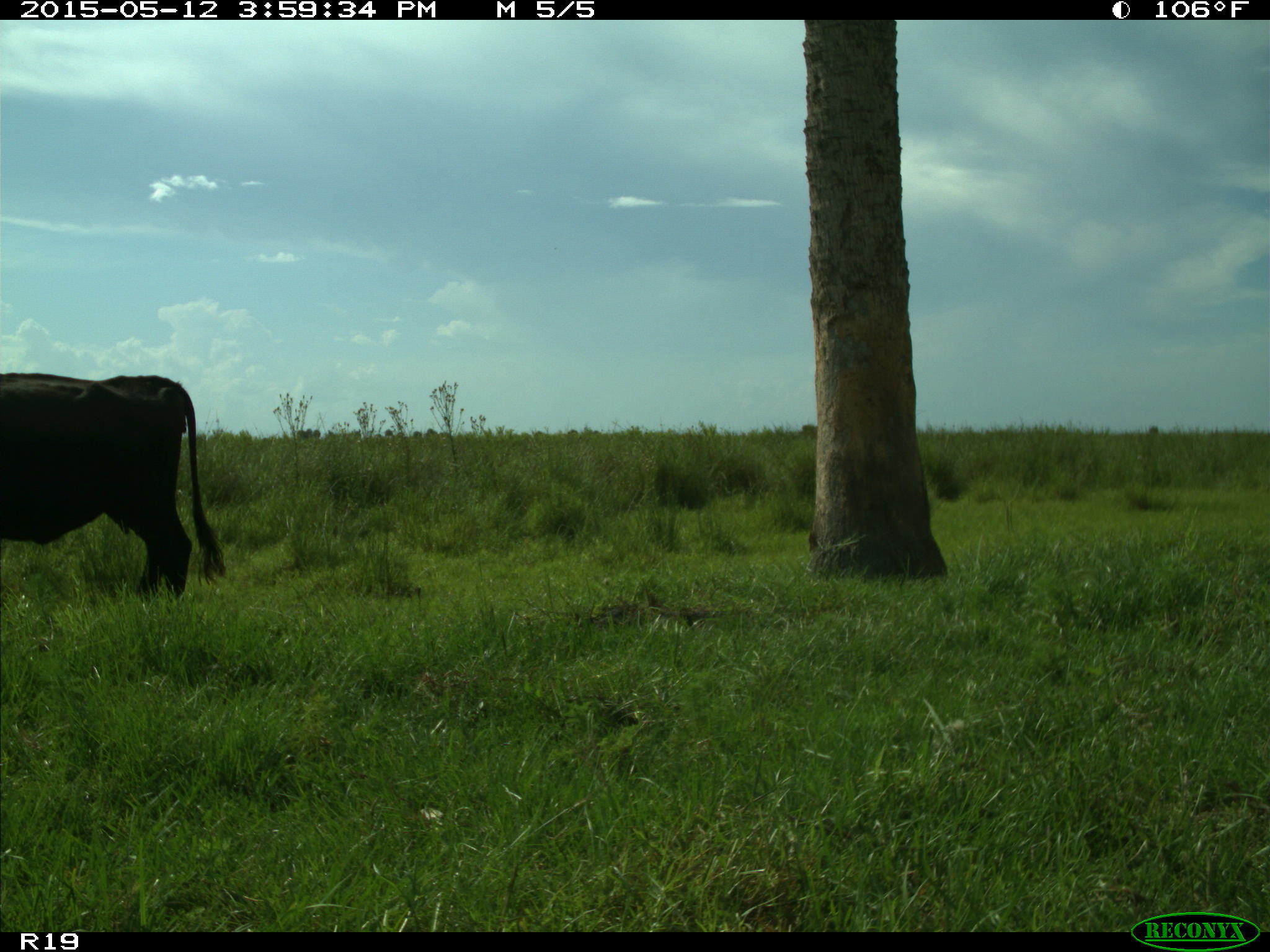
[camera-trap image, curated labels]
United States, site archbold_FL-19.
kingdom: Animalia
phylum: Chordata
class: Mammalia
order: Artiodactyla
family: Bovidae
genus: Bos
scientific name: Bos taurus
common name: domestic cow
Bos taurus (domestic cow).